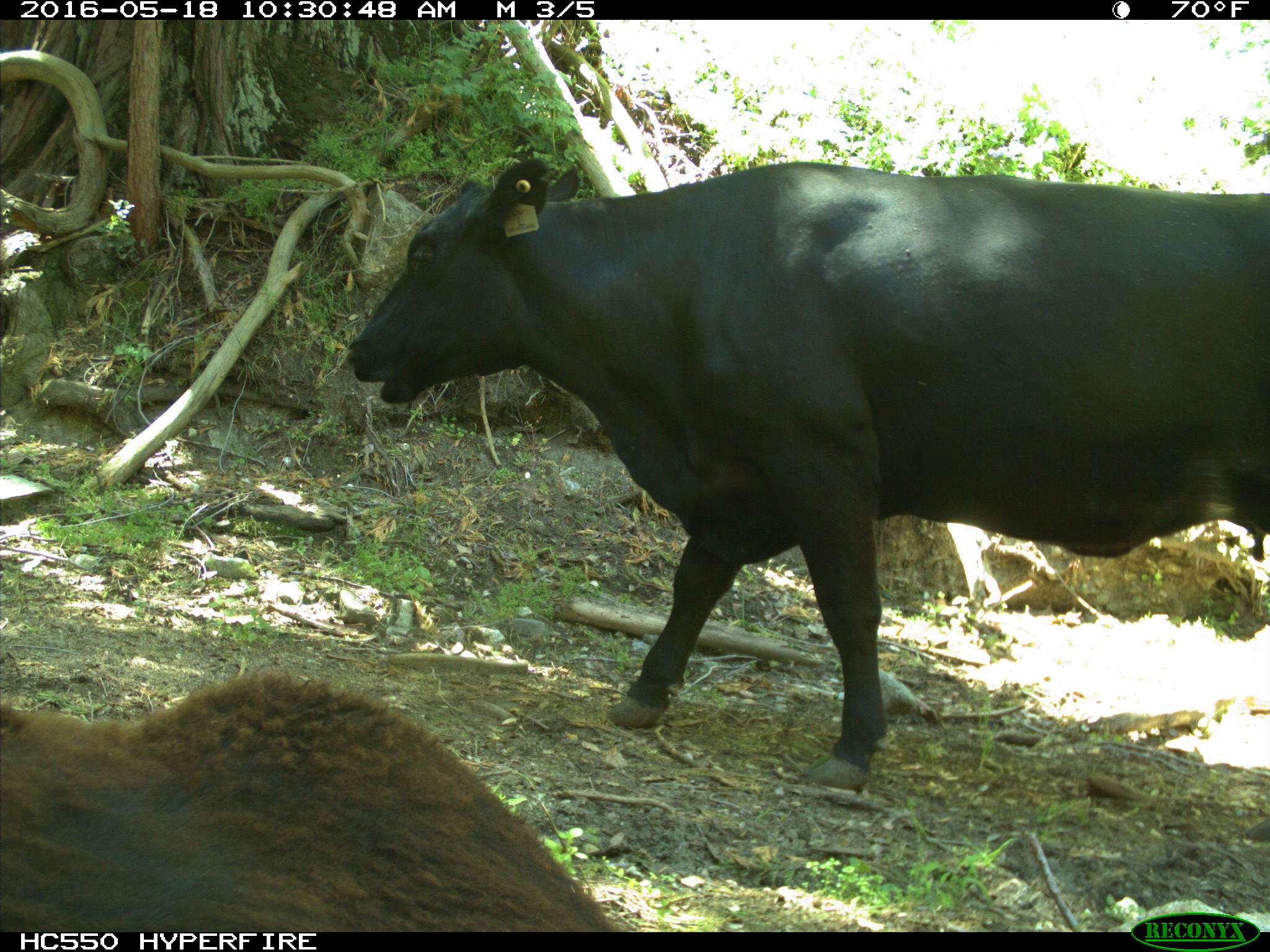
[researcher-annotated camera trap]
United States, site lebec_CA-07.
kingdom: Animalia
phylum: Chordata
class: Mammalia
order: Artiodactyla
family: Bovidae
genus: Bos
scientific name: Bos taurus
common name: domestic cow